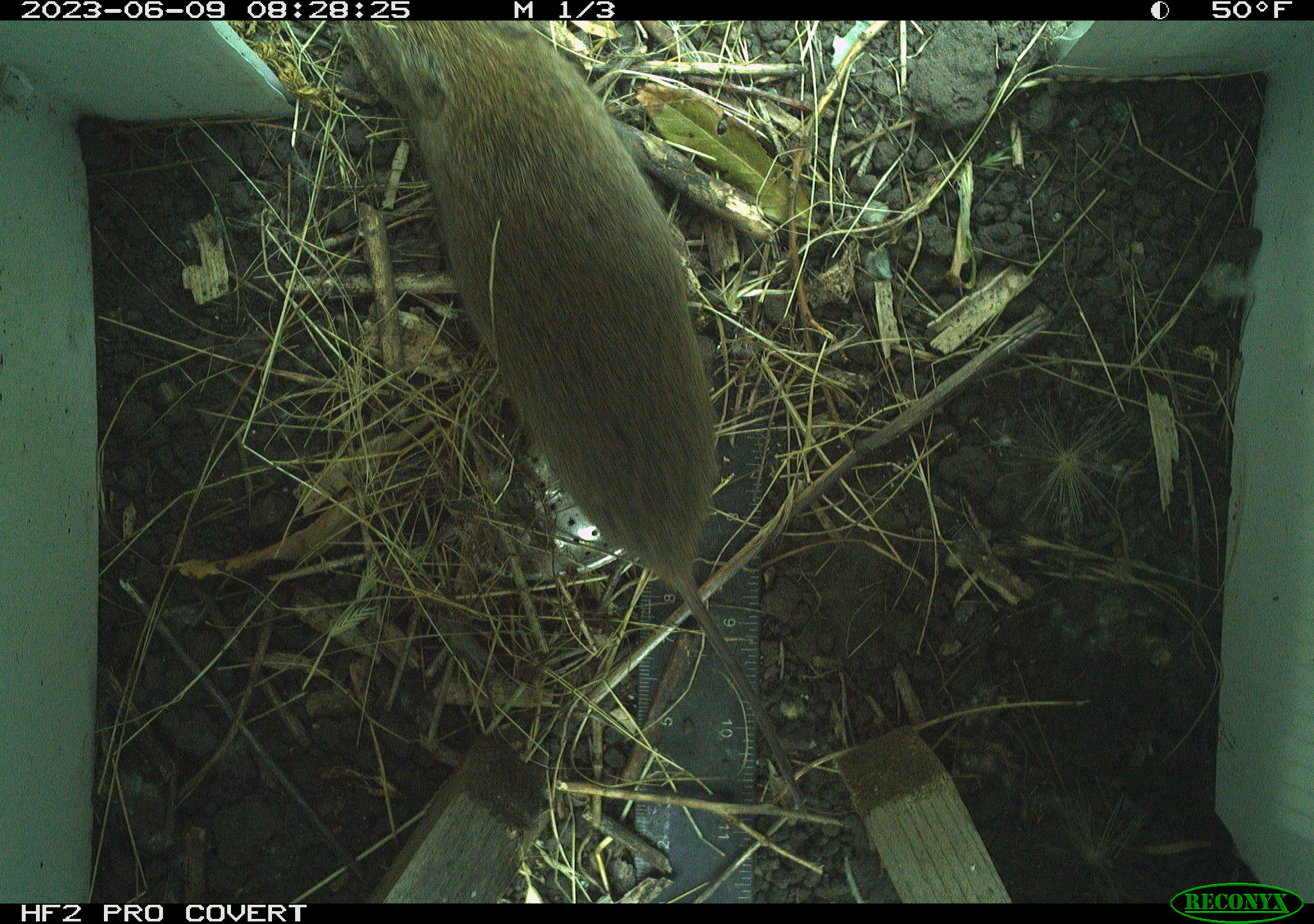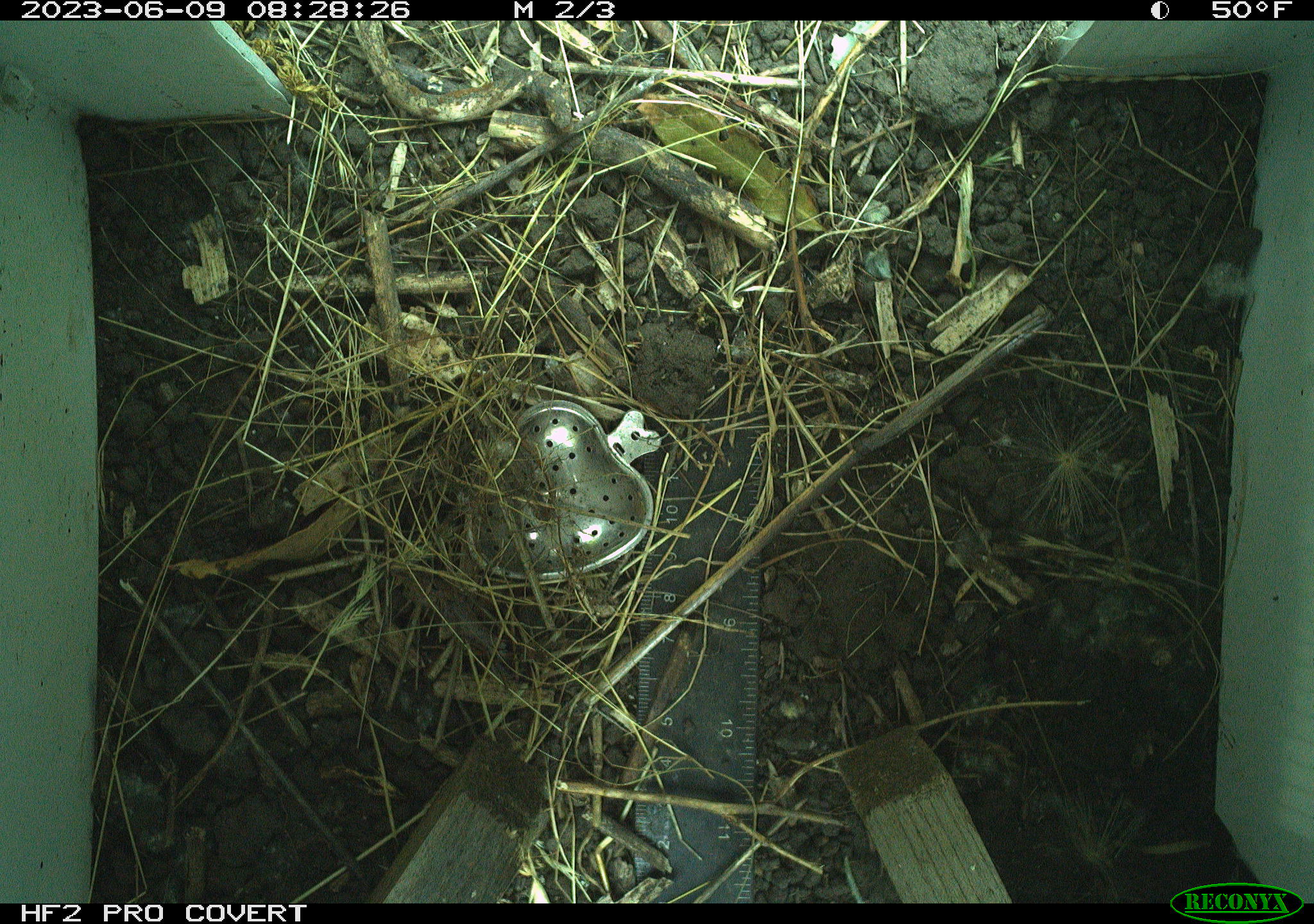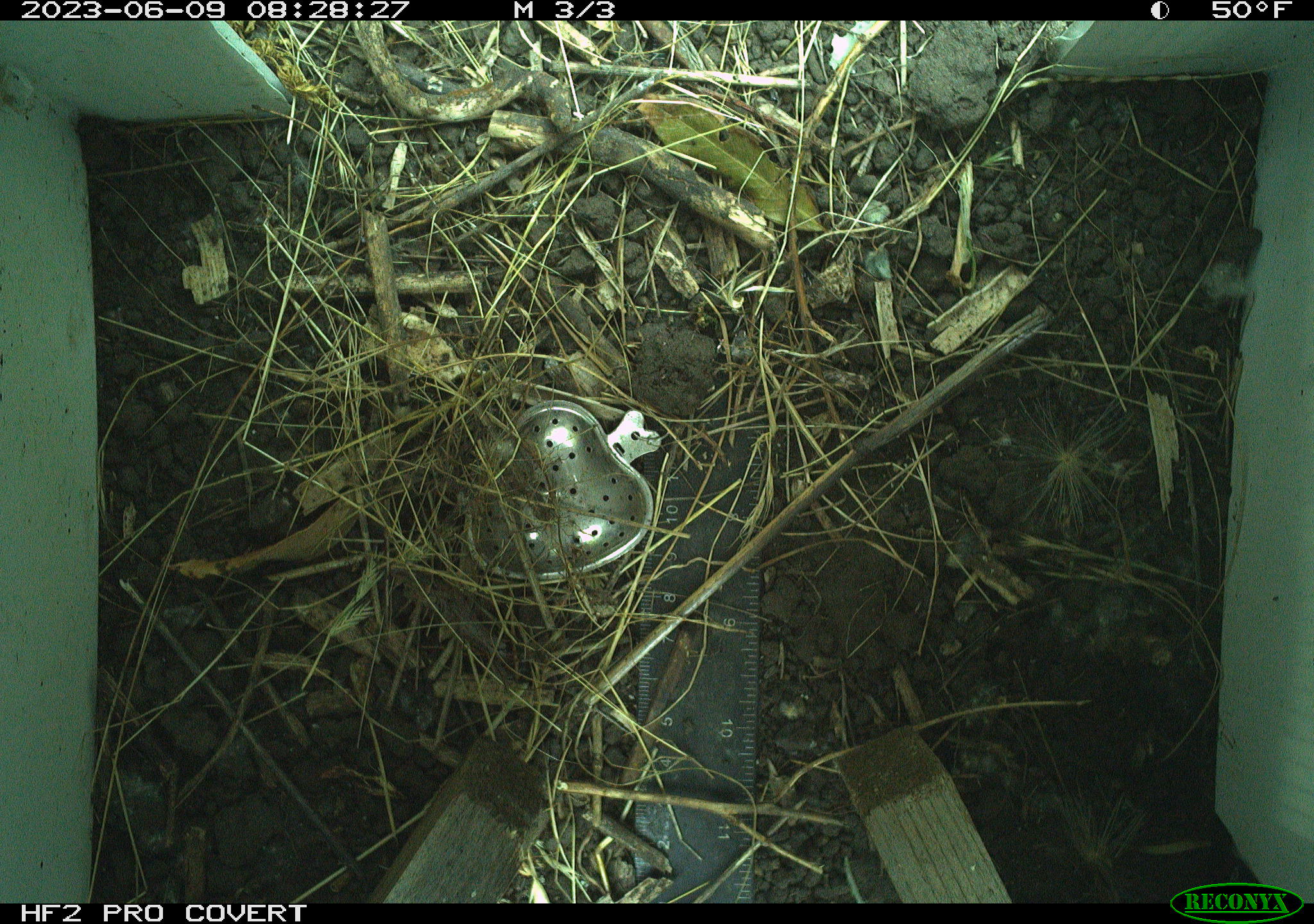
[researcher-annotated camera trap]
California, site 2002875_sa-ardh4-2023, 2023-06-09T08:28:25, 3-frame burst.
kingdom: Animalia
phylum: Chordata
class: Mammalia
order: Rodentia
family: Cricetidae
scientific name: Arvicolinae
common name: voles, lemmings, and muskrats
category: arvicolinae subfamily